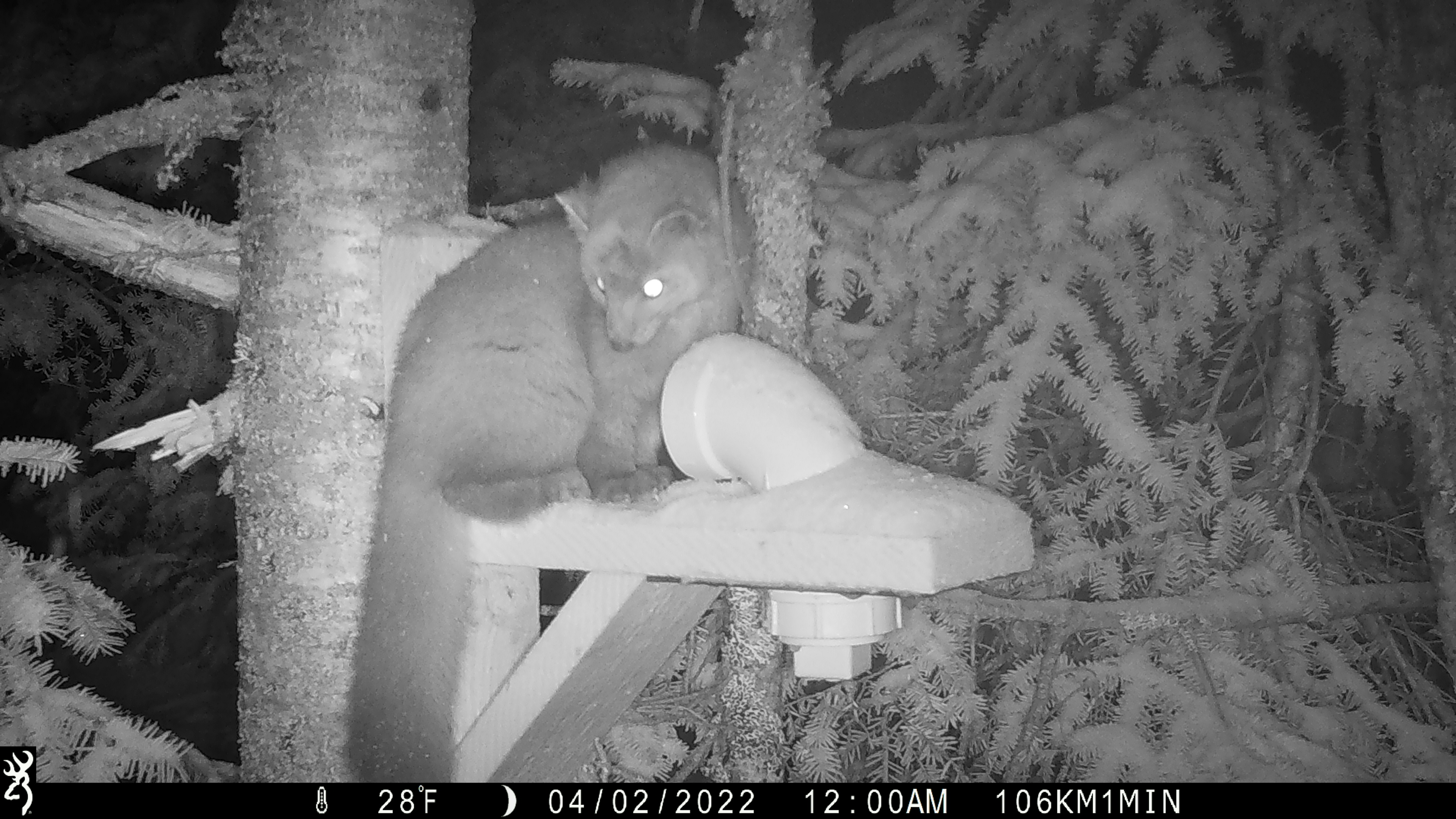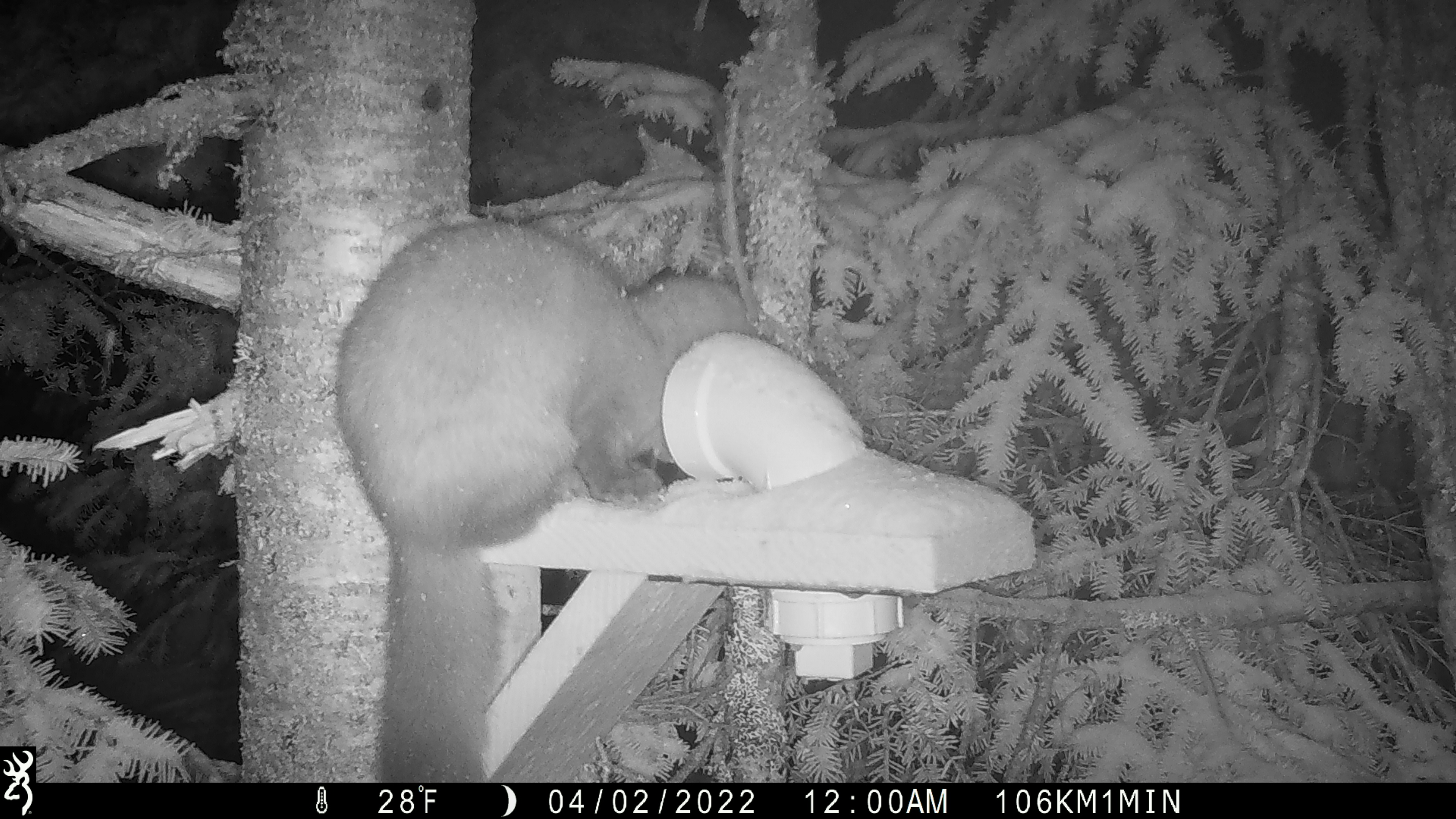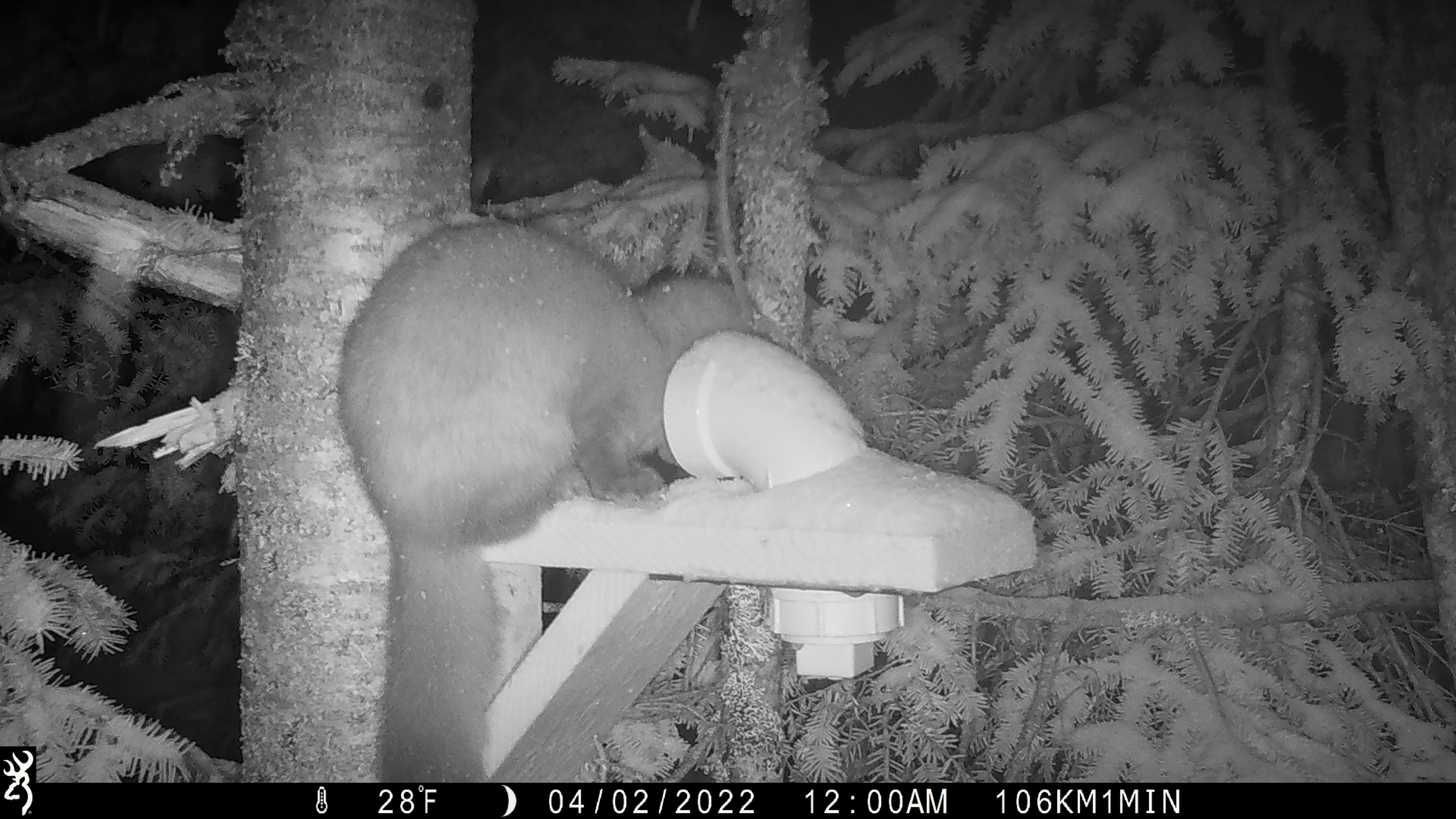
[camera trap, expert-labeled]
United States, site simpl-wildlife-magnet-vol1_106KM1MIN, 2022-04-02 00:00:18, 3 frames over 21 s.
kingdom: Animalia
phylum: Chordata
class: Mammalia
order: Carnivora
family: Mustelidae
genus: Martes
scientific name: Martes americana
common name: american marten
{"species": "american marten (Martes americana)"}